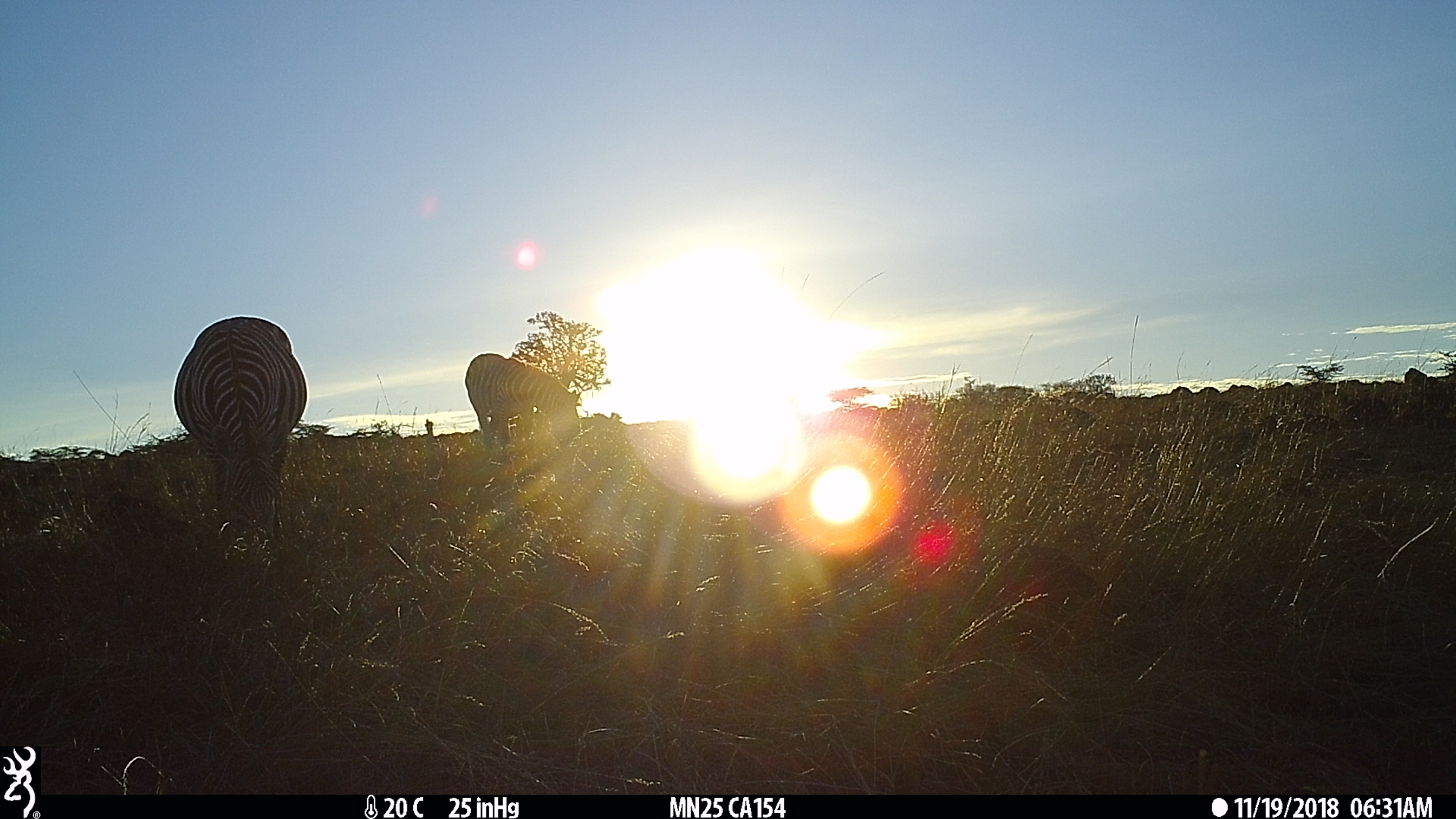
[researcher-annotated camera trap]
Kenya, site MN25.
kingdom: Animalia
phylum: Chordata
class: Mammalia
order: Perissodactyla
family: Equidae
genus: Equus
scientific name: Equus quagga burchellii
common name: burchell's zebra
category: zebra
Zebra (burchell's zebra) (Equus quagga burchellii).